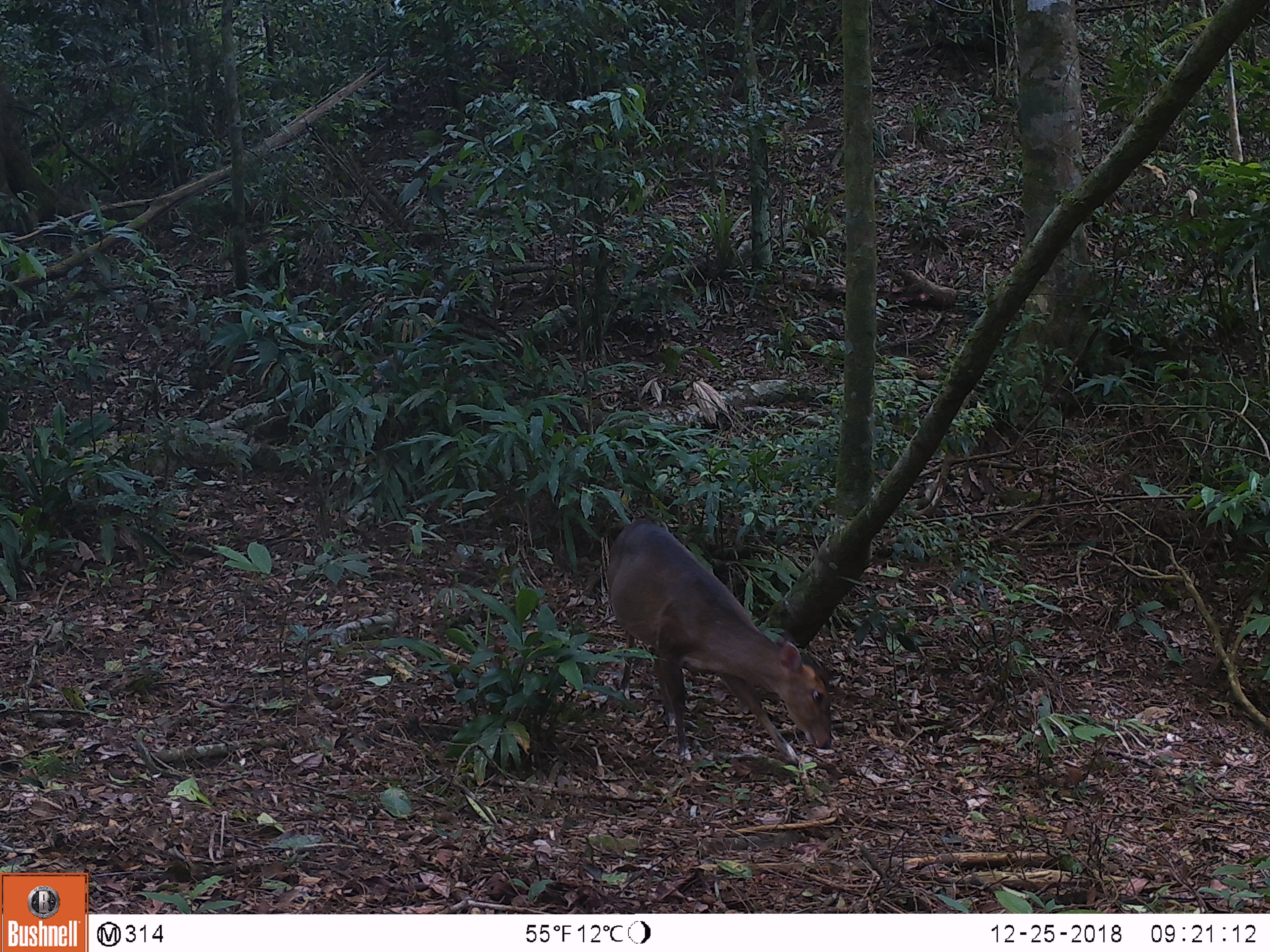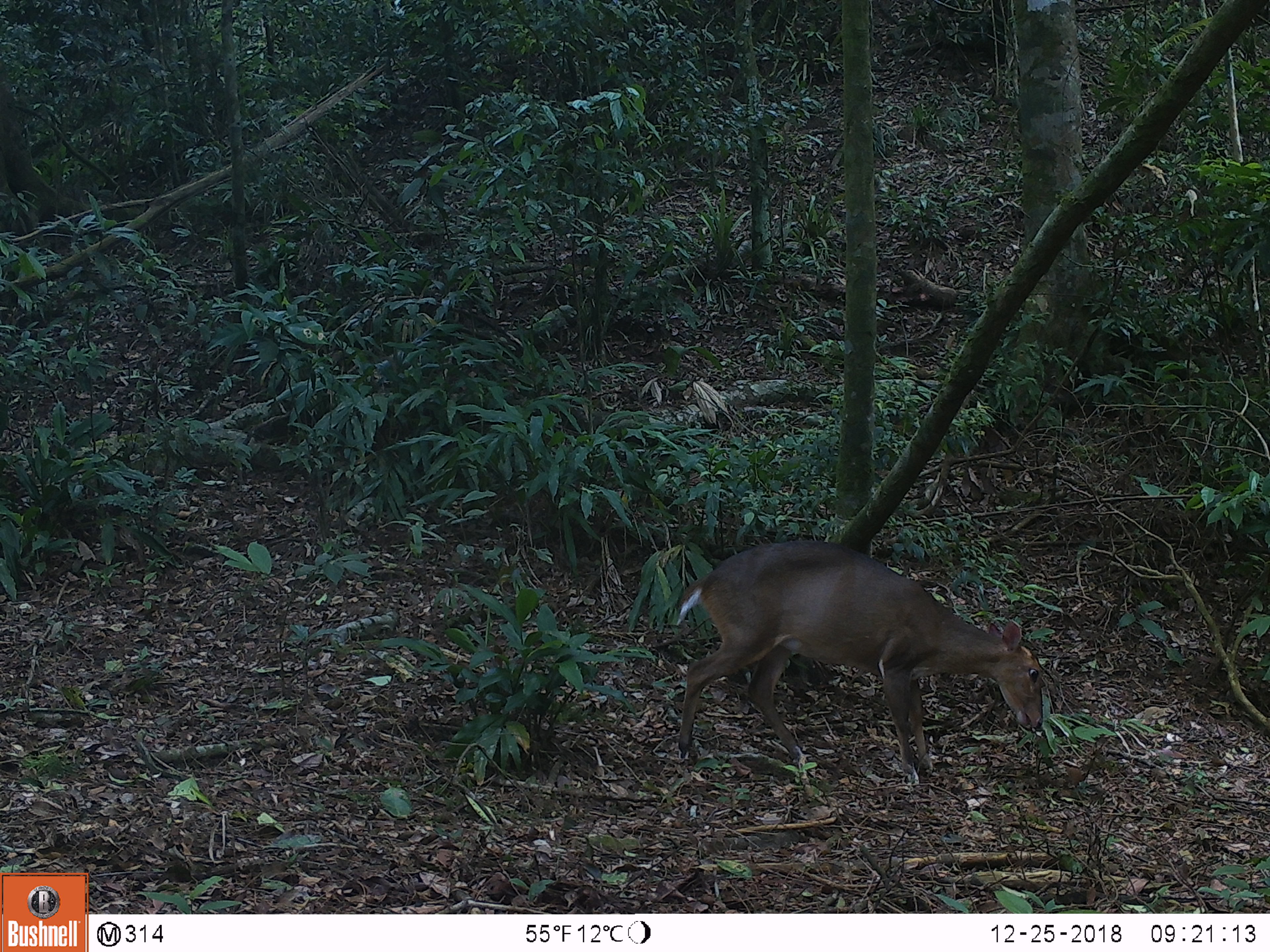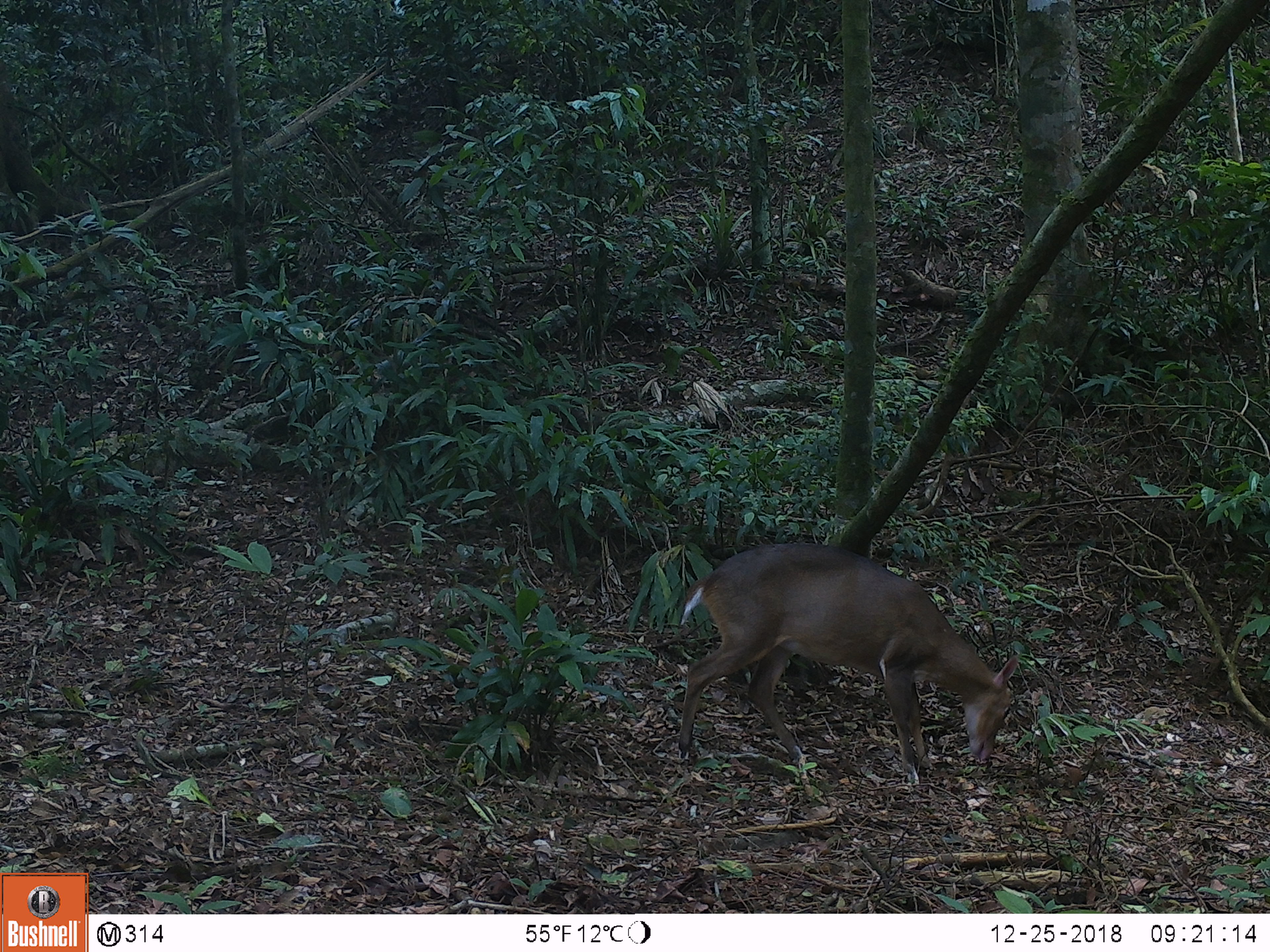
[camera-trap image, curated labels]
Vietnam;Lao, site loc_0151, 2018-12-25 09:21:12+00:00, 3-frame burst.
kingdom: Animalia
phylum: Chordata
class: Mammalia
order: Artiodactyla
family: Cervidae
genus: Muntiacus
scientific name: Muntiacus vuquangensis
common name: large-antlered muntjac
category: large antlered muntjac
Large antlered muntjac (large-antlered muntjac) (Muntiacus vuquangensis). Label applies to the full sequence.